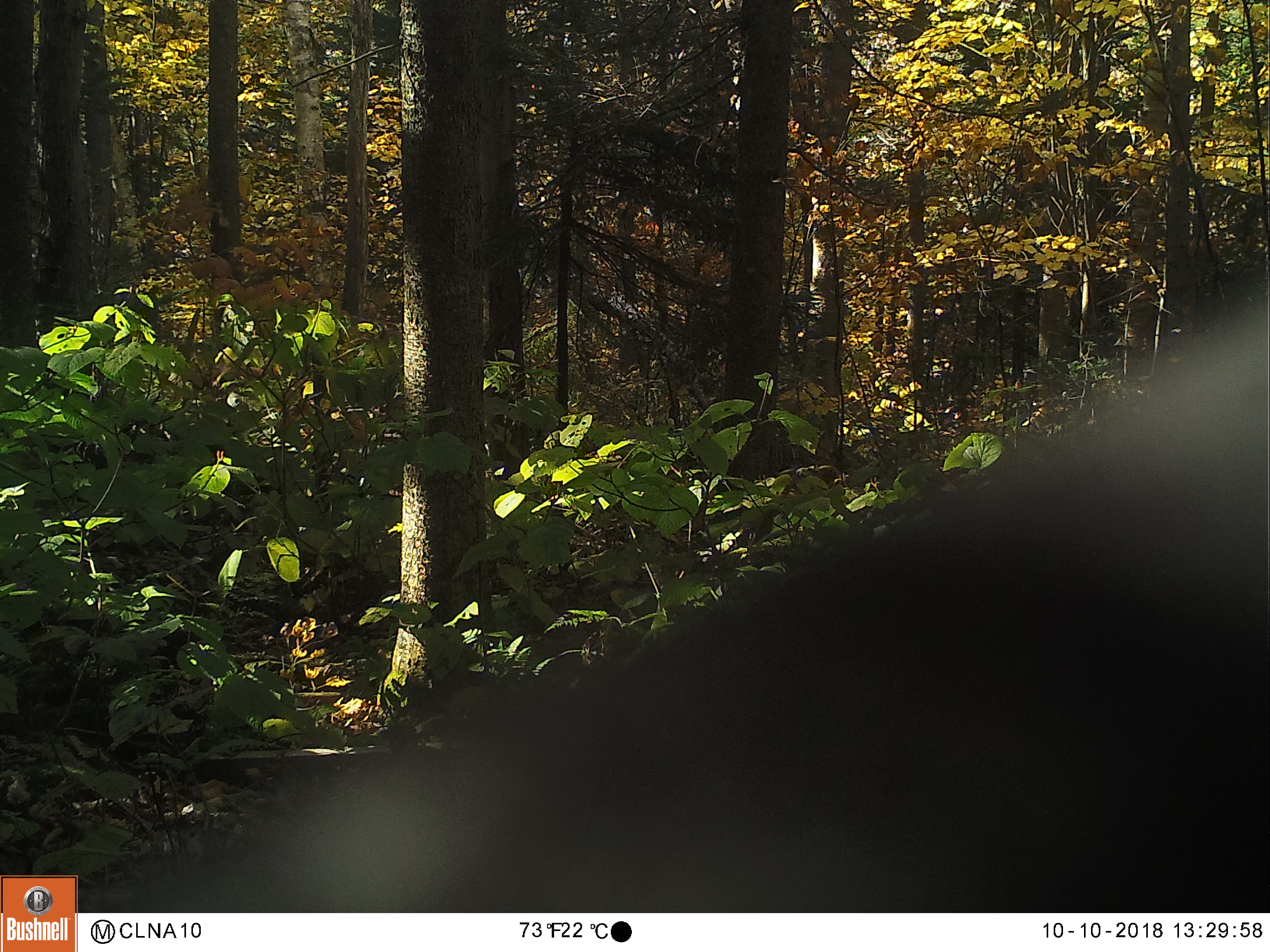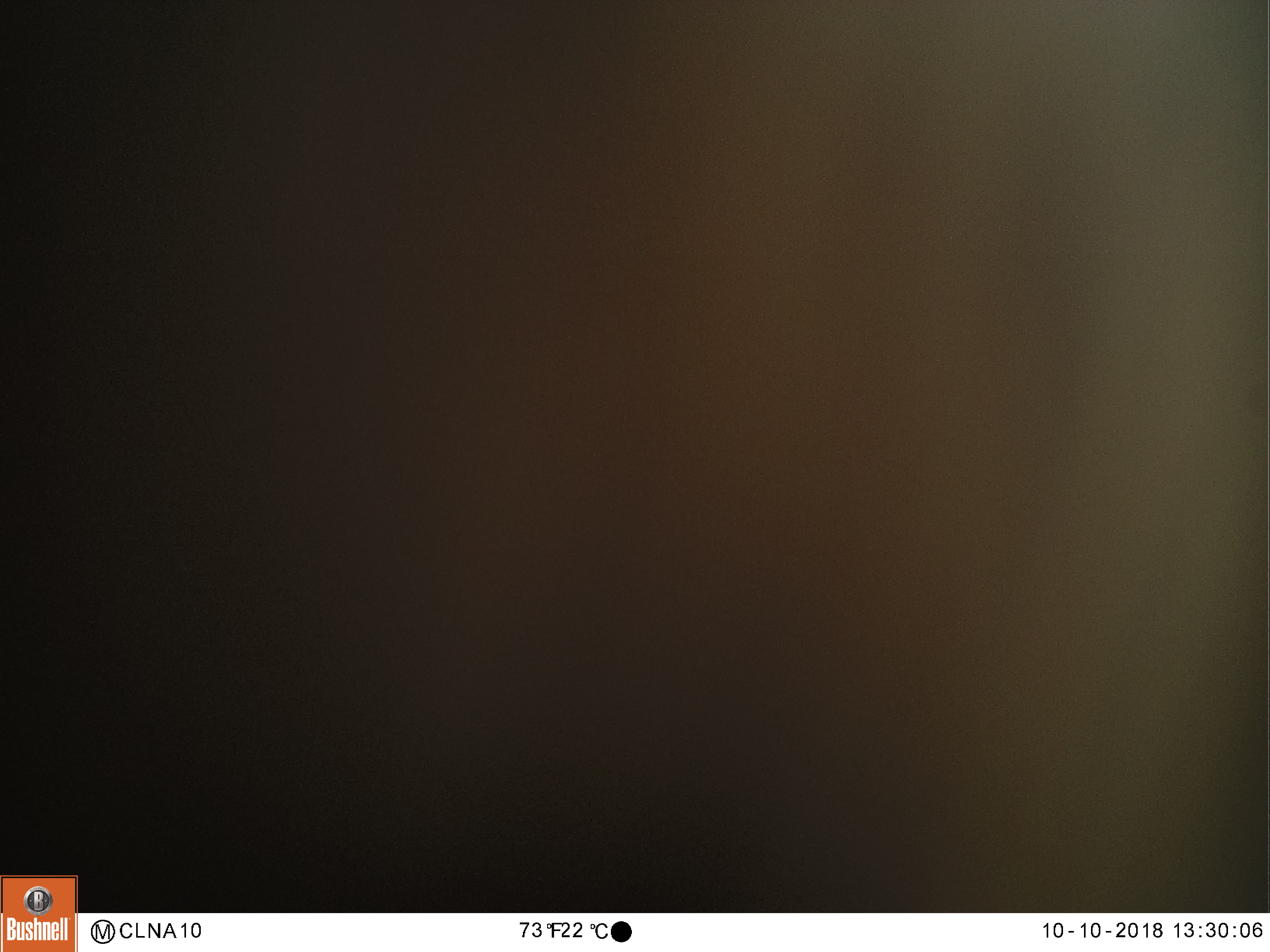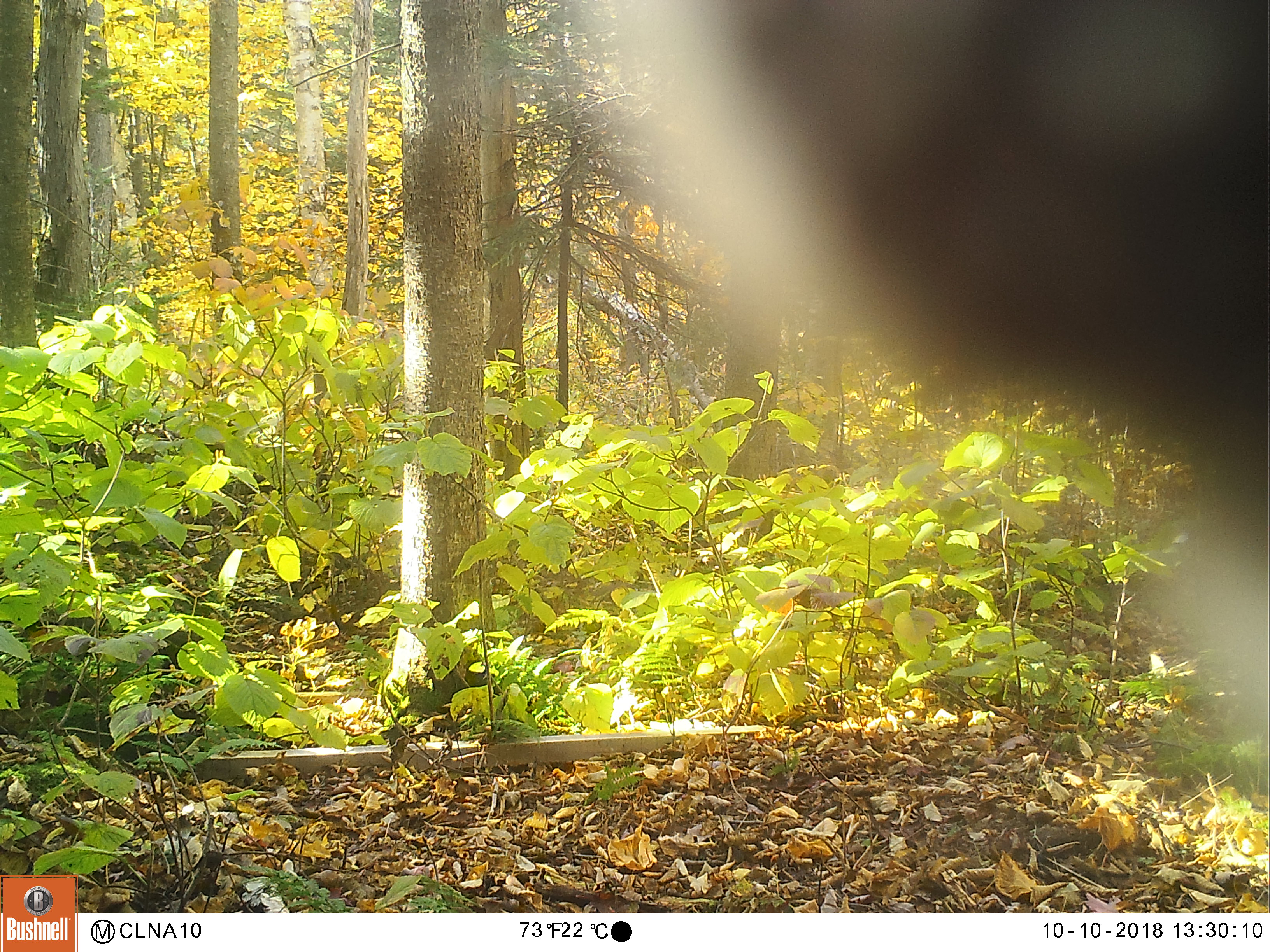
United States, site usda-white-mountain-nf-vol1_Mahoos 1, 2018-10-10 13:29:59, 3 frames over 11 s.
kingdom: Animalia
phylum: Chordata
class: Mammalia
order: Artiodactyla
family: Cervidae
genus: Odocoileus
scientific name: Odocoileus virginianus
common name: white-tailed deer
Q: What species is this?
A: White-tailed deer (Odocoileus virginianus).